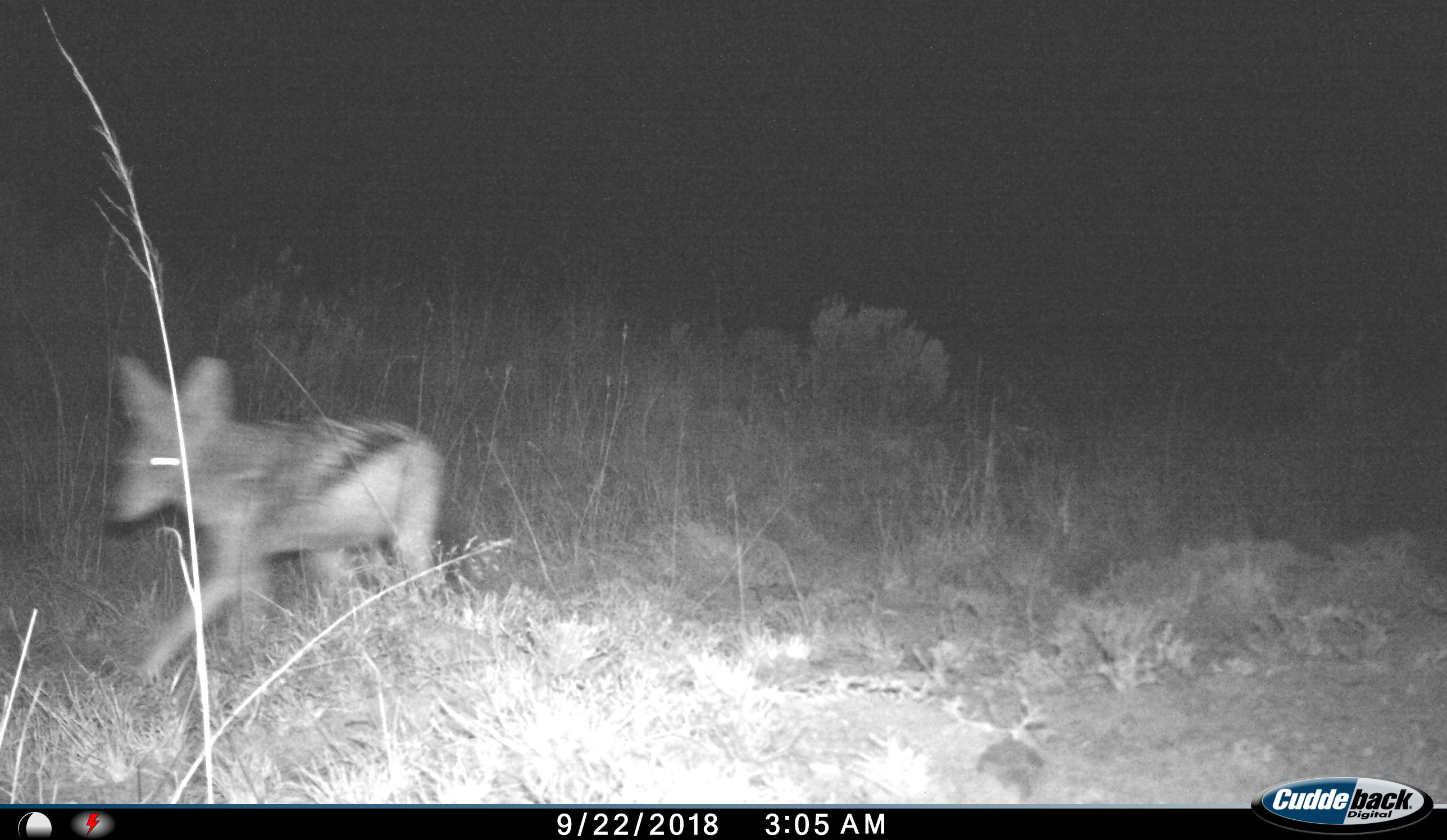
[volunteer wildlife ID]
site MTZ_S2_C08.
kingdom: Animalia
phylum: Chordata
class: Mammalia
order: Carnivora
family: Canidae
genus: Lupulella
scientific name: Lupulella mesomelas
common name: black-backed jackal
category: jackalblackbacked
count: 1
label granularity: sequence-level